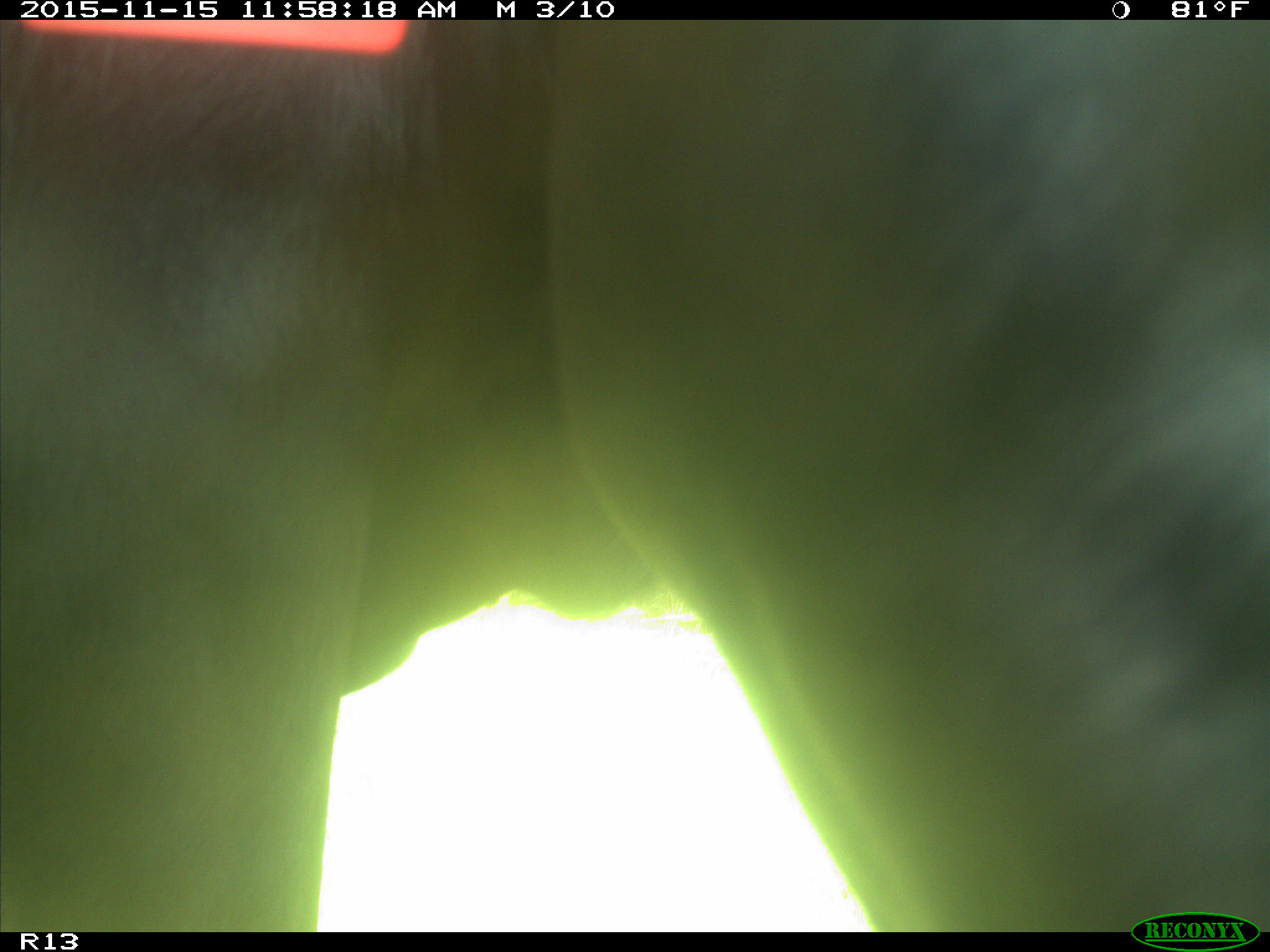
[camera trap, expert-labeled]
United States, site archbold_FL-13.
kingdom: Animalia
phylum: Chordata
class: Mammalia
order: Artiodactyla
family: Bovidae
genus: Bos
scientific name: Bos taurus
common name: domestic cow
Bos taurus (domestic cow).